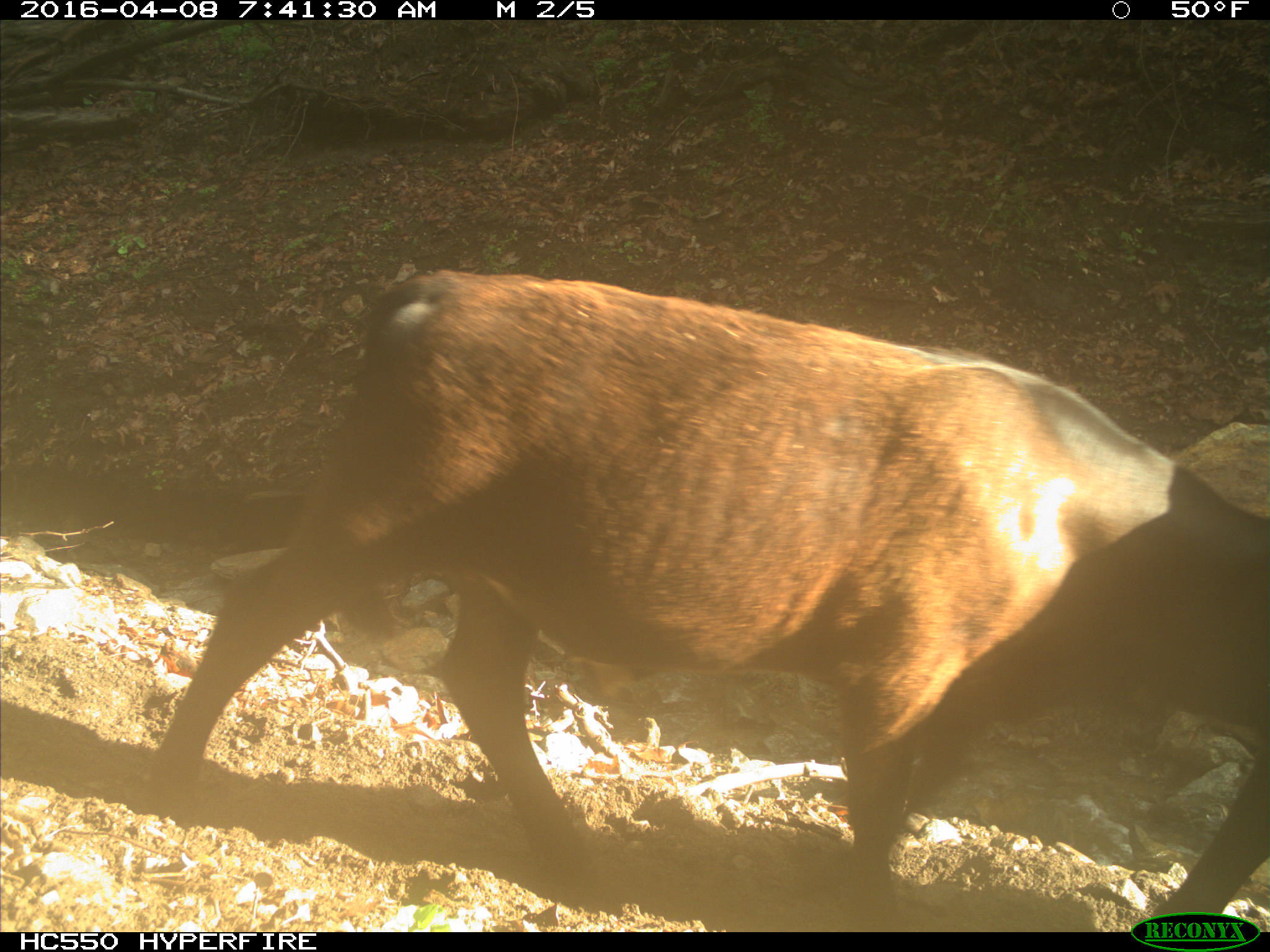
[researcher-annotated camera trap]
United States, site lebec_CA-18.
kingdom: Animalia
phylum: Chordata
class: Mammalia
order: Artiodactyla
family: Bovidae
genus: Bos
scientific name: Bos taurus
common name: domestic cow